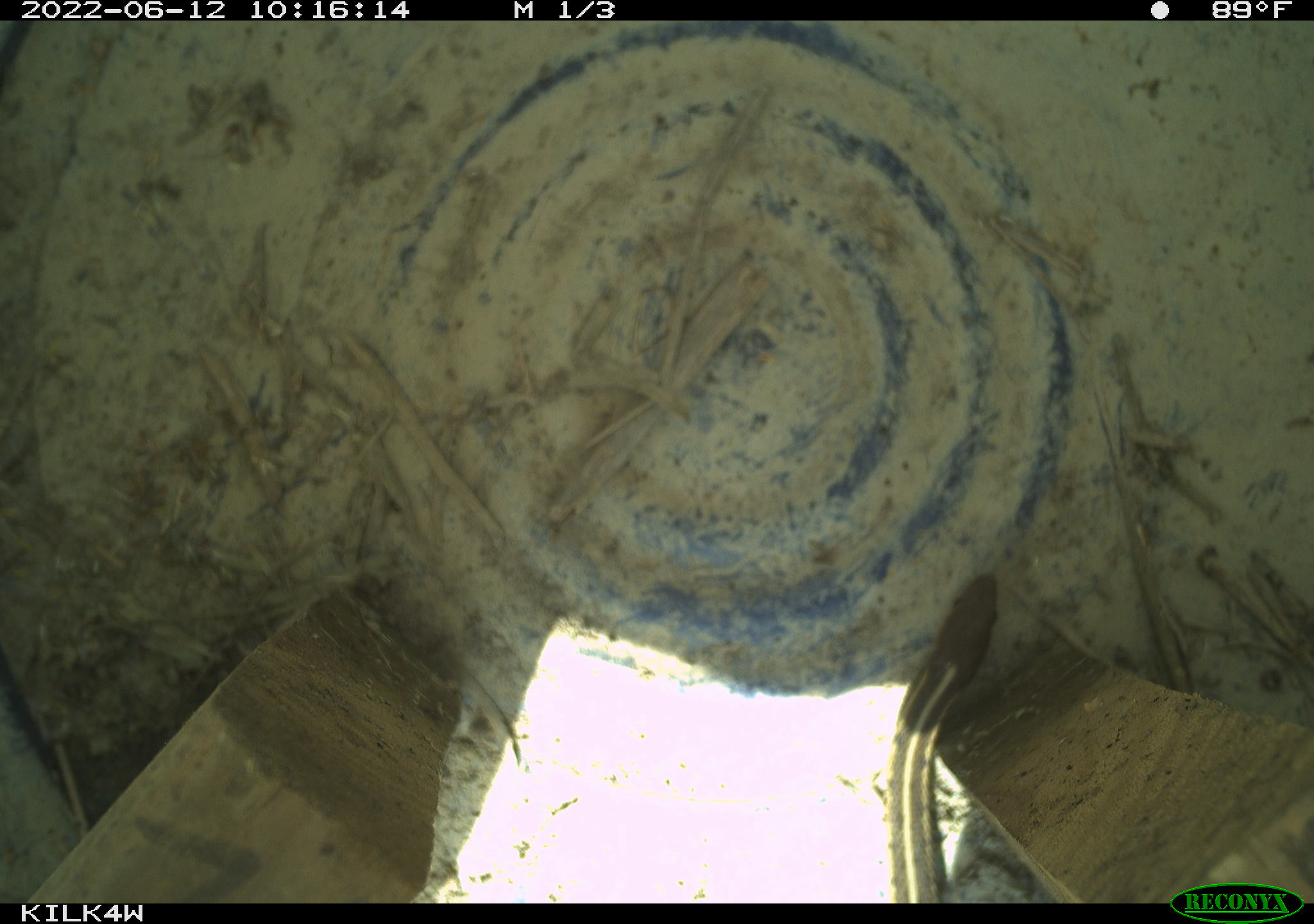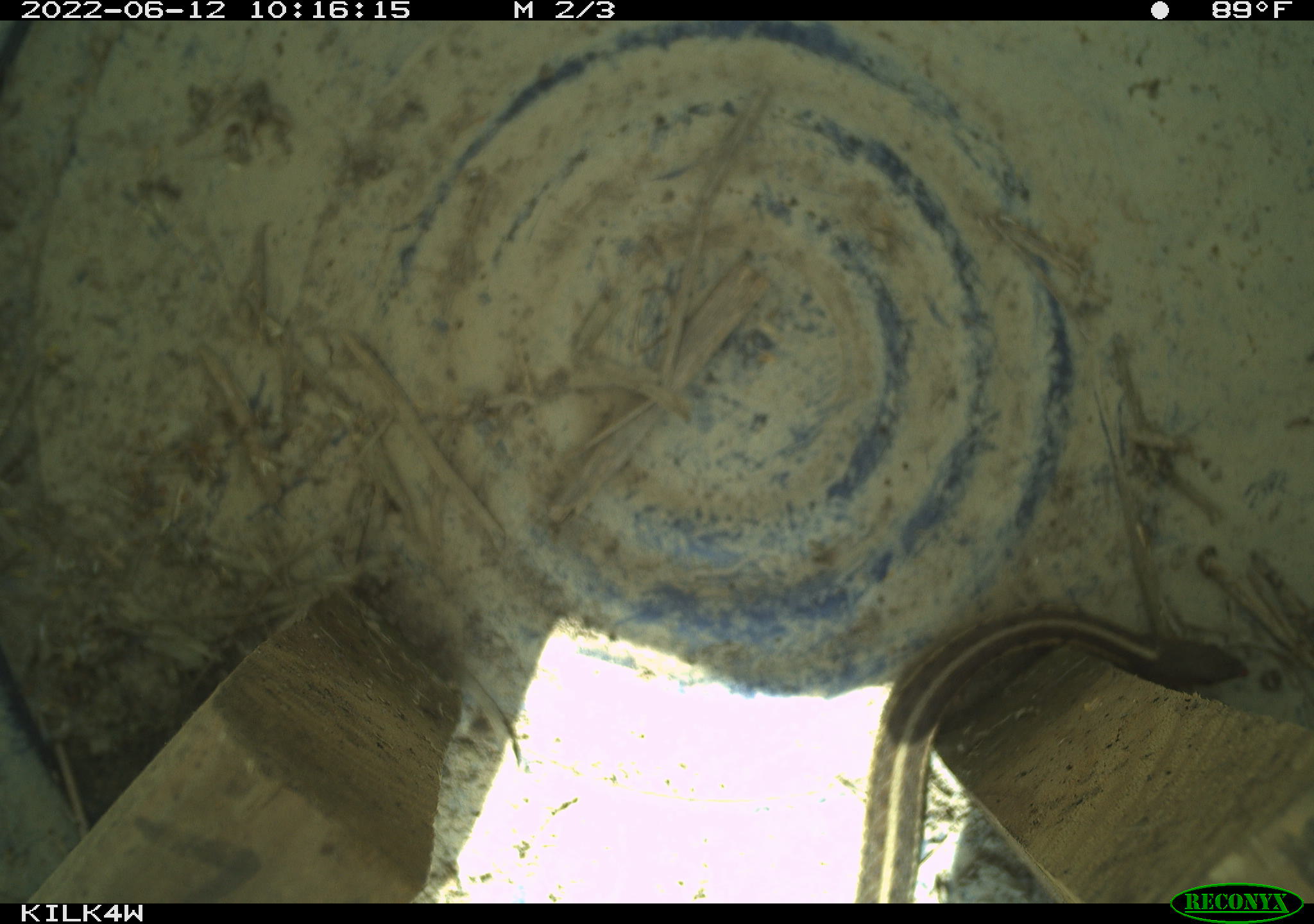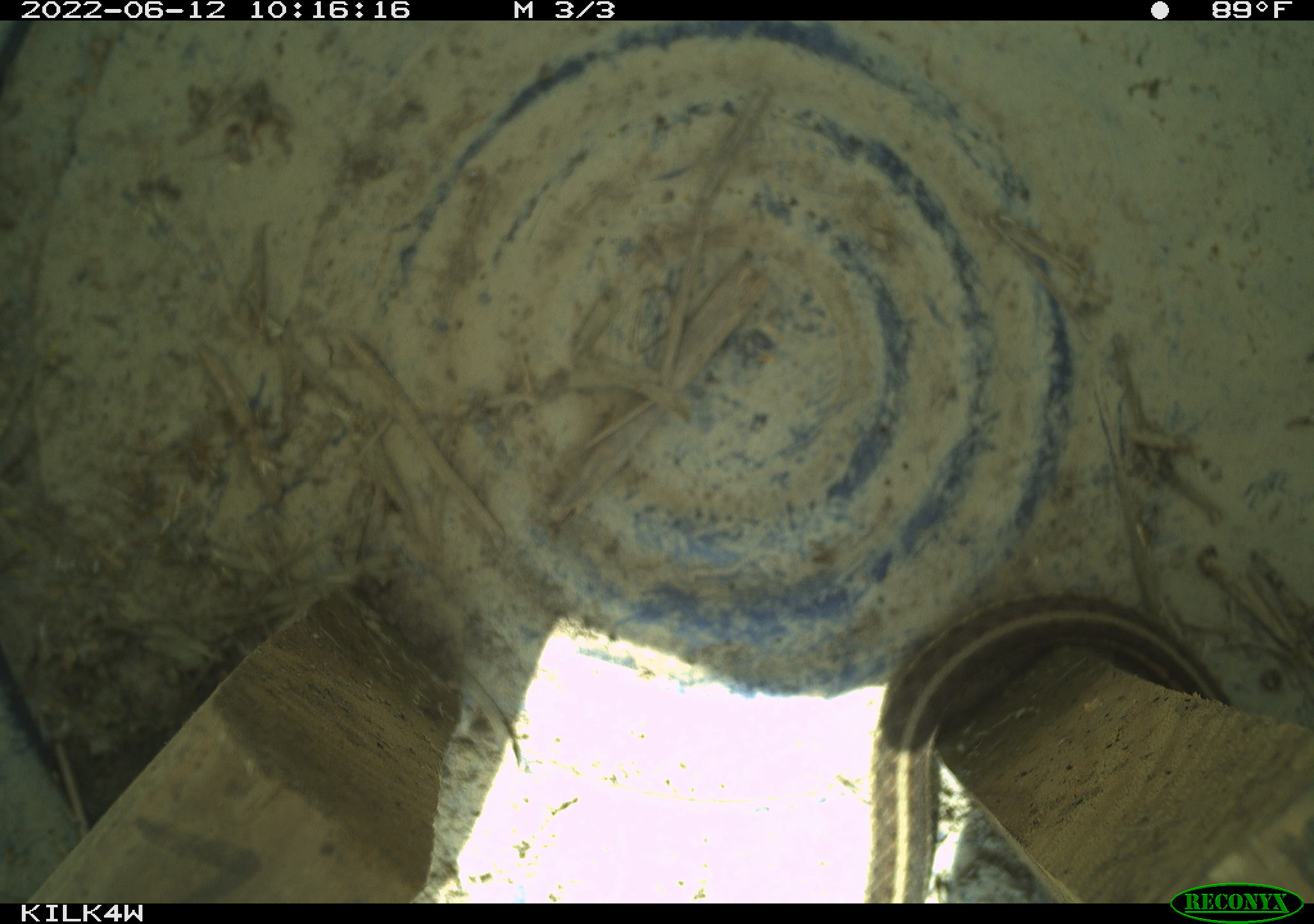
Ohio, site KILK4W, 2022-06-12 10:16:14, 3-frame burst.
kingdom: Animalia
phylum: Chordata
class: Reptilia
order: Squamata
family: Colubridae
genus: Thamnophis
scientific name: Thamnophis sirtalis sirtalis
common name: eastern gartersnake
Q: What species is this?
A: Eastern gartersnake (Thamnophis sirtalis sirtalis).